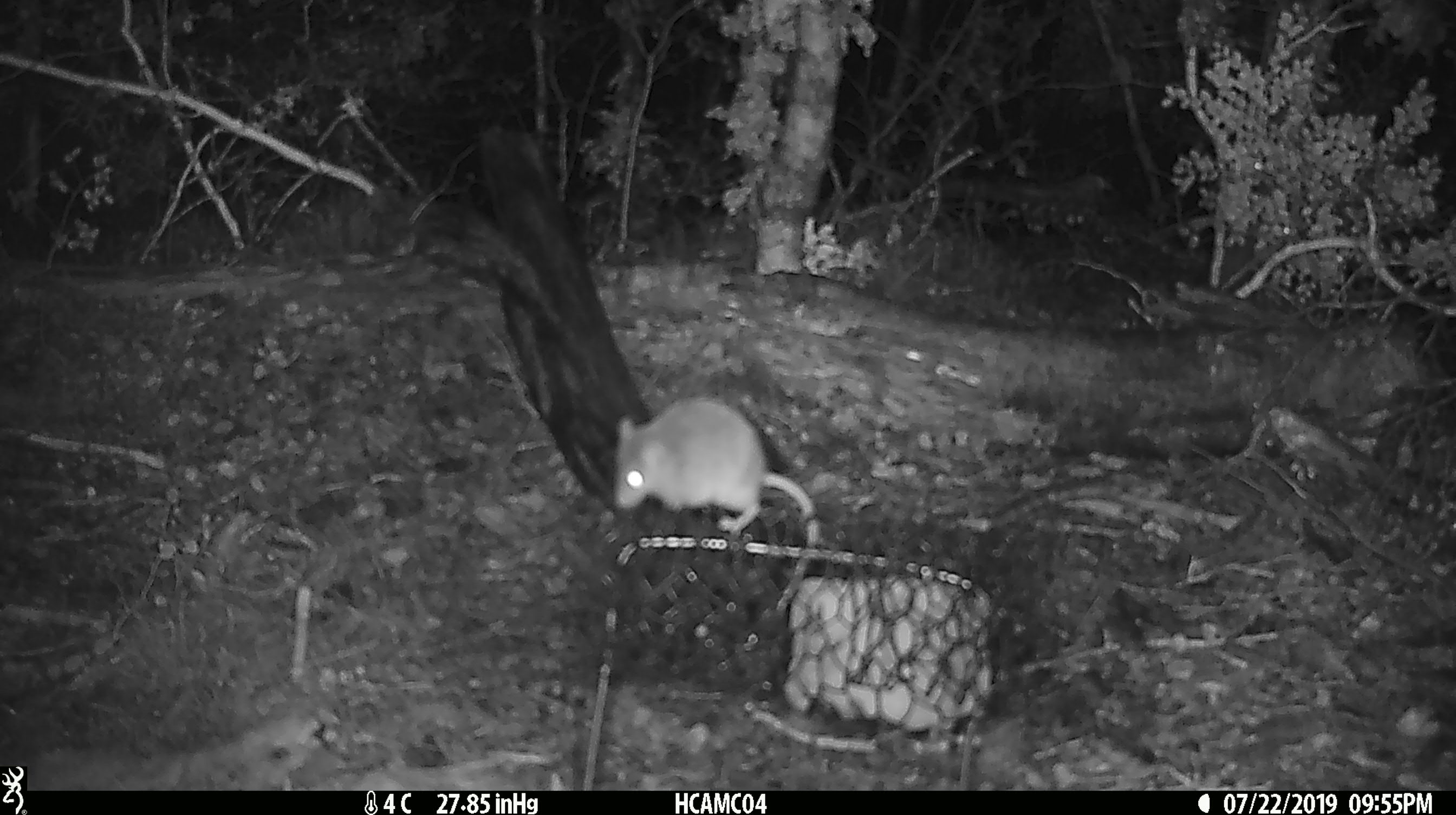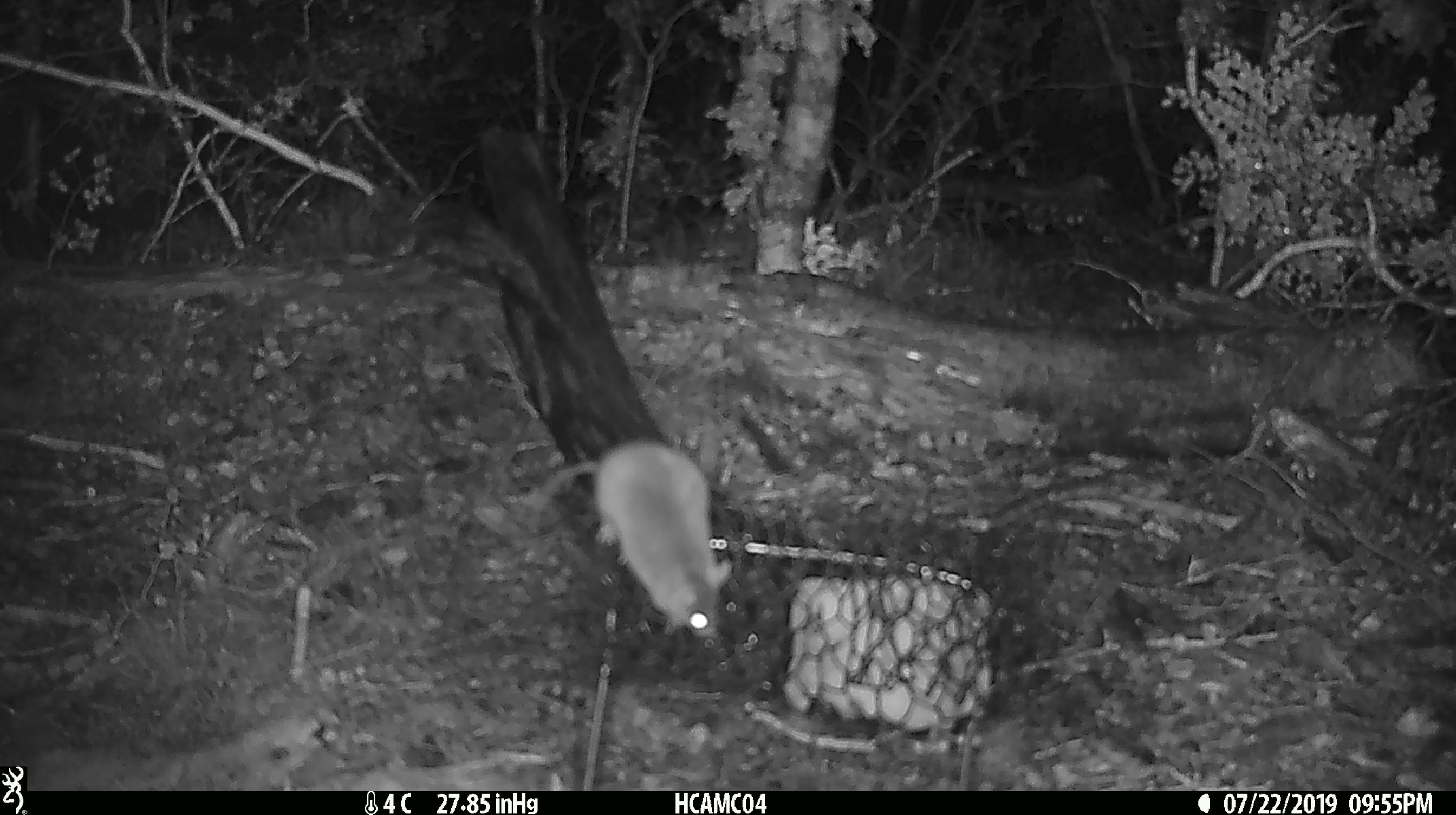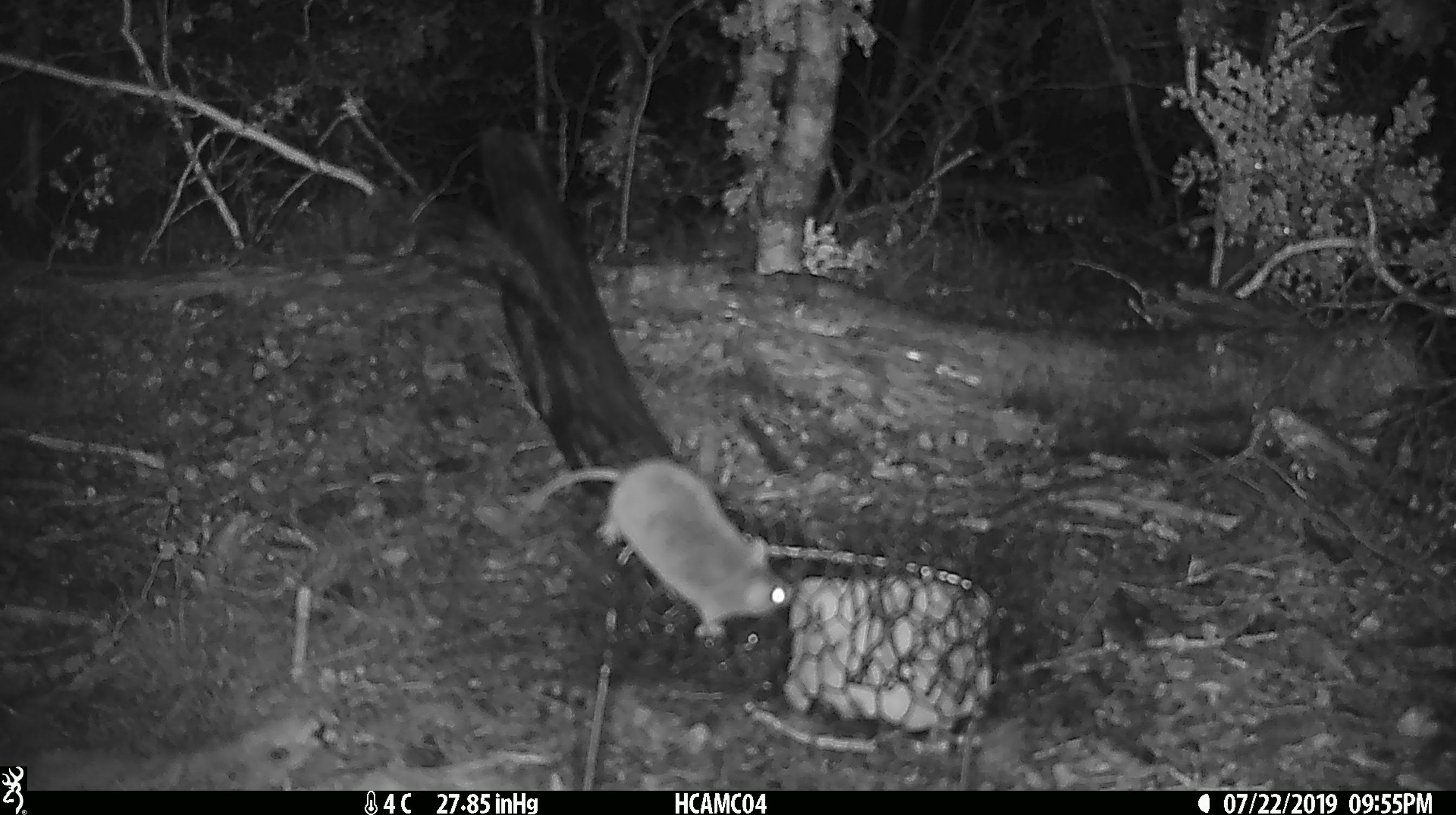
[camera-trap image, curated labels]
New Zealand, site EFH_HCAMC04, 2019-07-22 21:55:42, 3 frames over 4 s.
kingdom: Animalia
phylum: Chordata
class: Mammalia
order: Rodentia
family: Muridae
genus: Mus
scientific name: Mus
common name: mouse